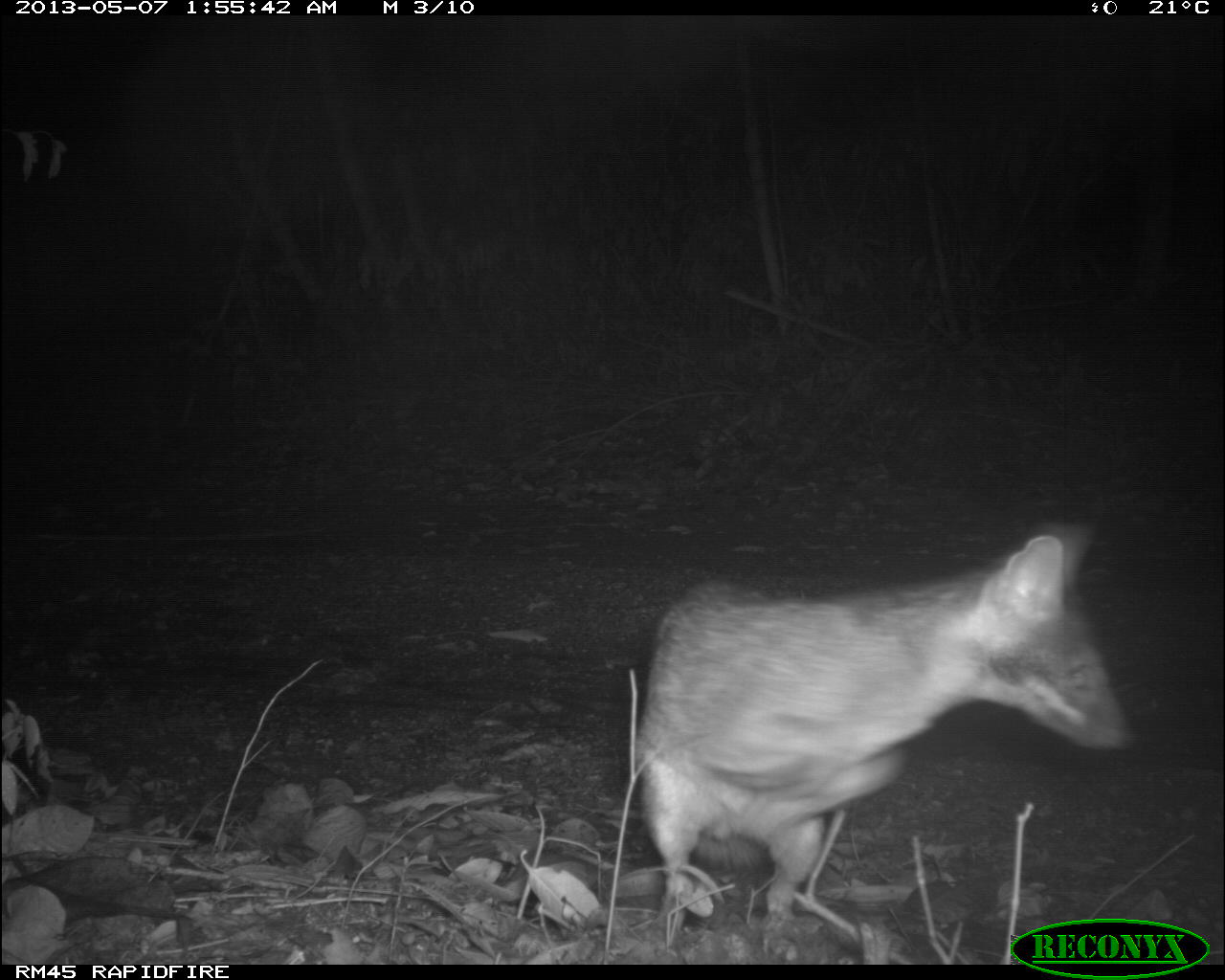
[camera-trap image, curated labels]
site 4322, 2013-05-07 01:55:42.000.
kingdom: Animalia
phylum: Chordata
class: Mammalia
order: Carnivora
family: Canidae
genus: Urocyon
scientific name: Urocyon cinereoargenteus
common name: gray fox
Urocyon cinereoargenteus (gray fox), count 1.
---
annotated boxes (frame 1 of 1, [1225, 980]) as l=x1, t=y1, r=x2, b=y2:
urocyon cinereoargenteus: l=639, t=529, r=1131, b=946